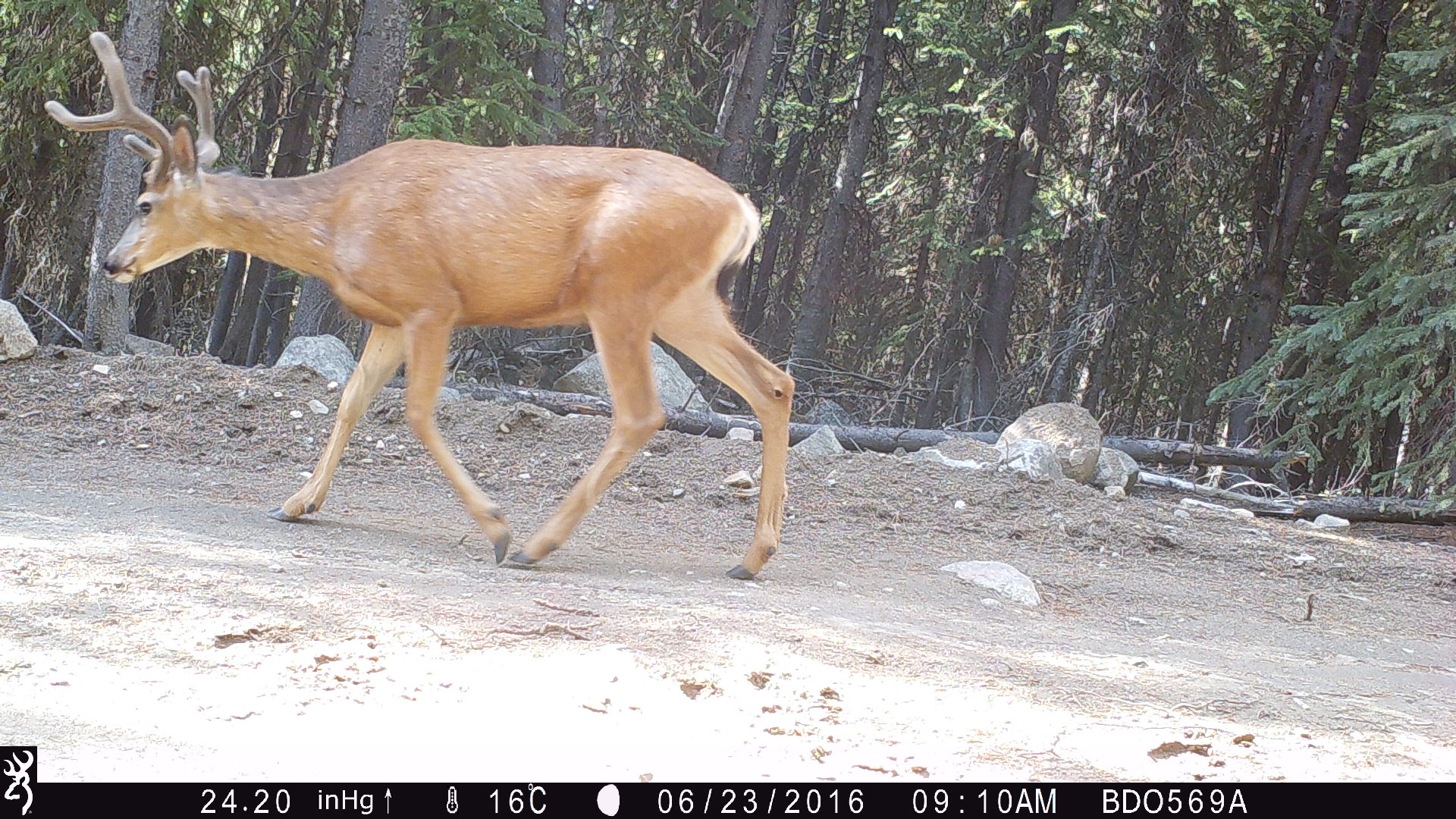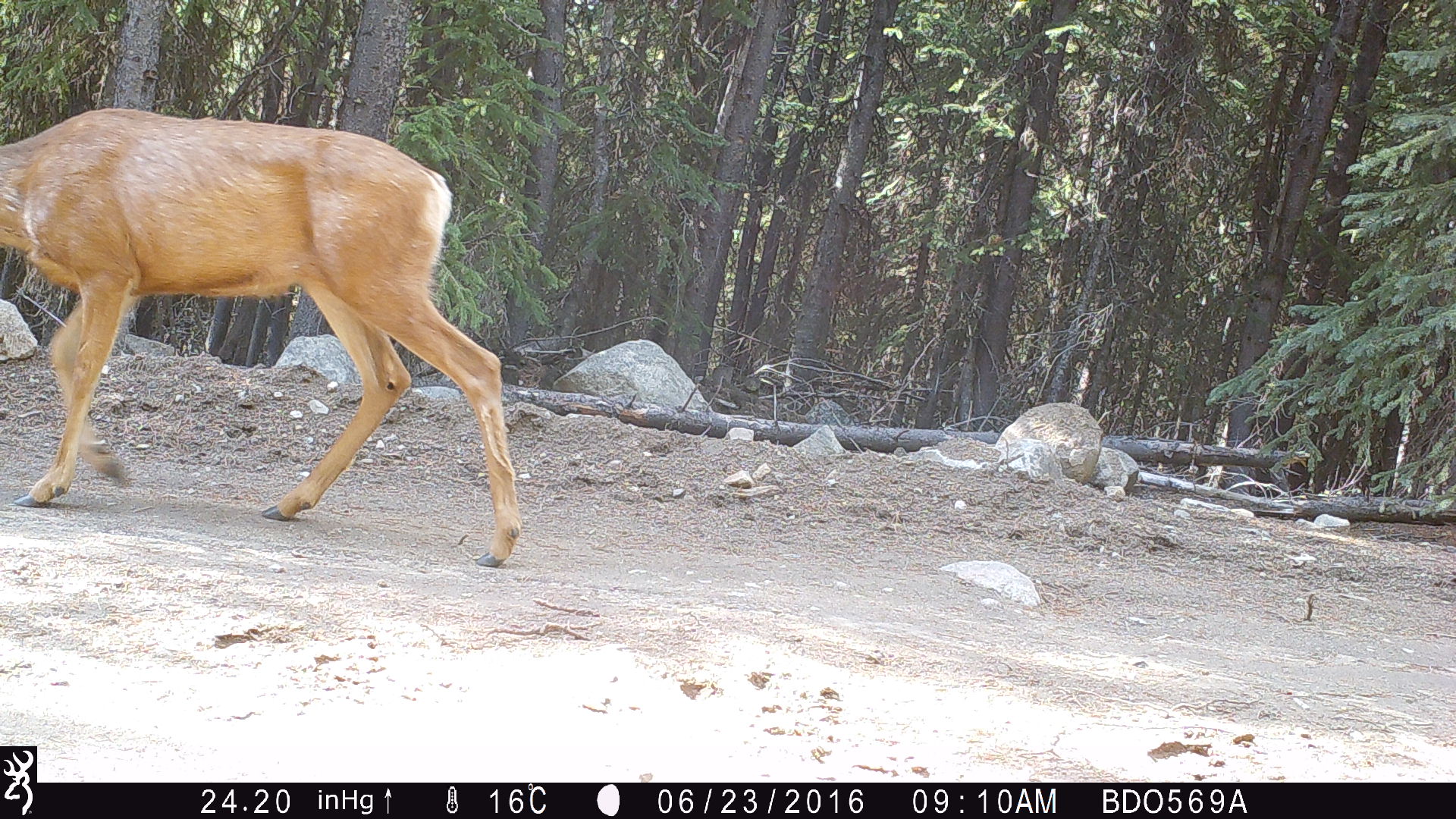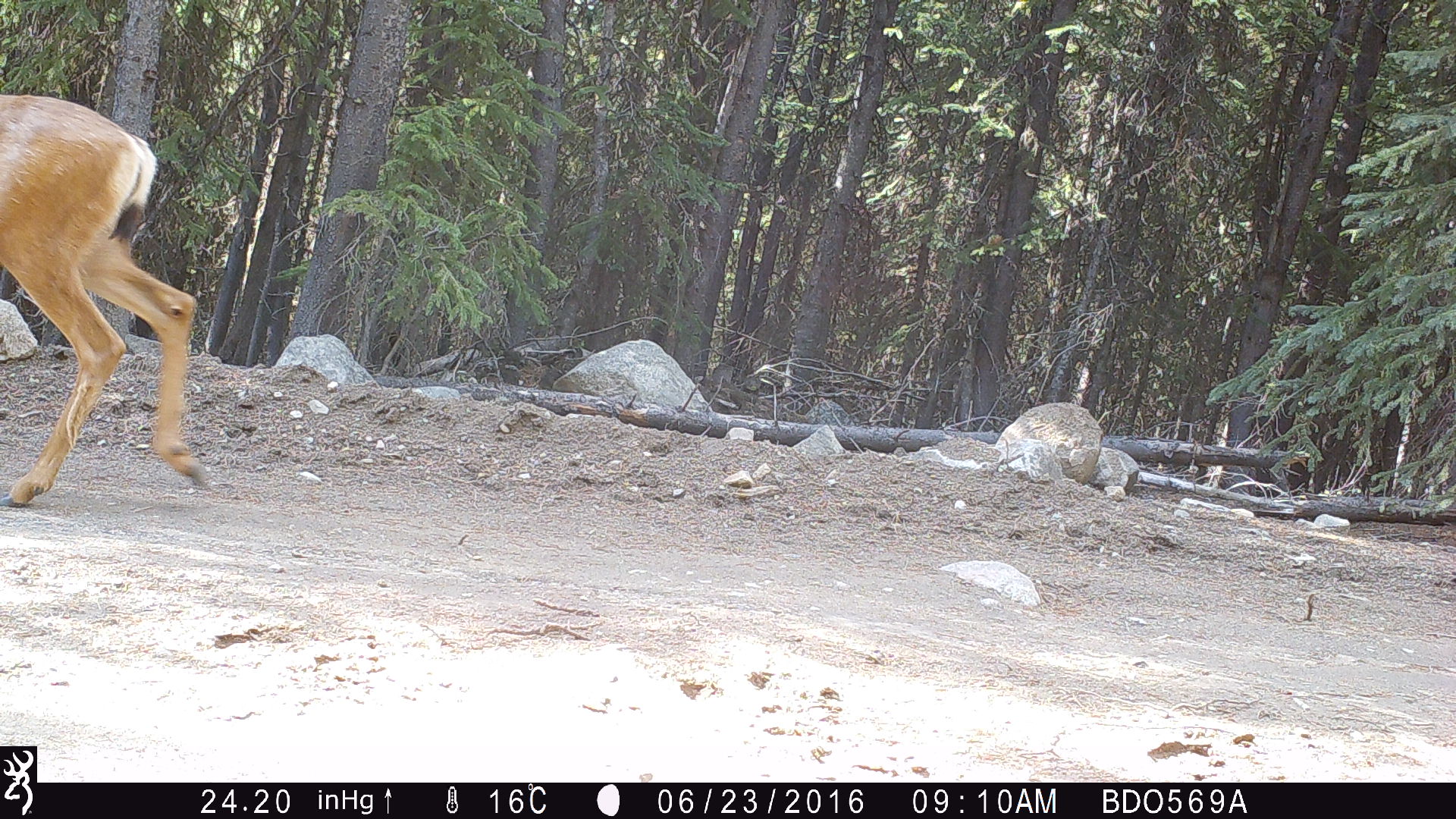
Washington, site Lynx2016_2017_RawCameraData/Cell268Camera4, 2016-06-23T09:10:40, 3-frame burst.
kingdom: Animalia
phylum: Chordata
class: Mammalia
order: Artiodactyla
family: Cervidae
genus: Odocoileus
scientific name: Odocoileus hemionus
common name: mule deer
Odocoileus hemionus (mule deer). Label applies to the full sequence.